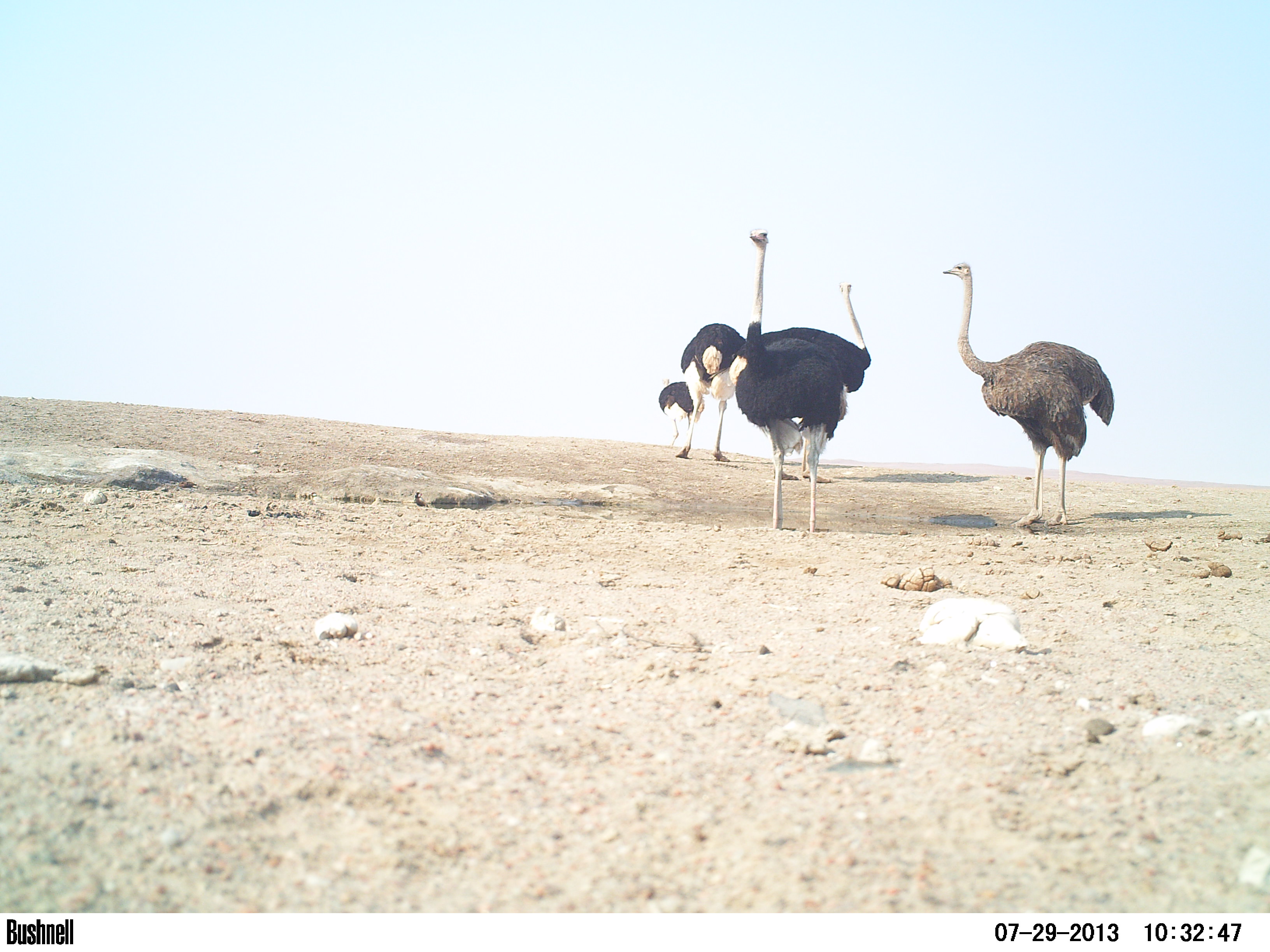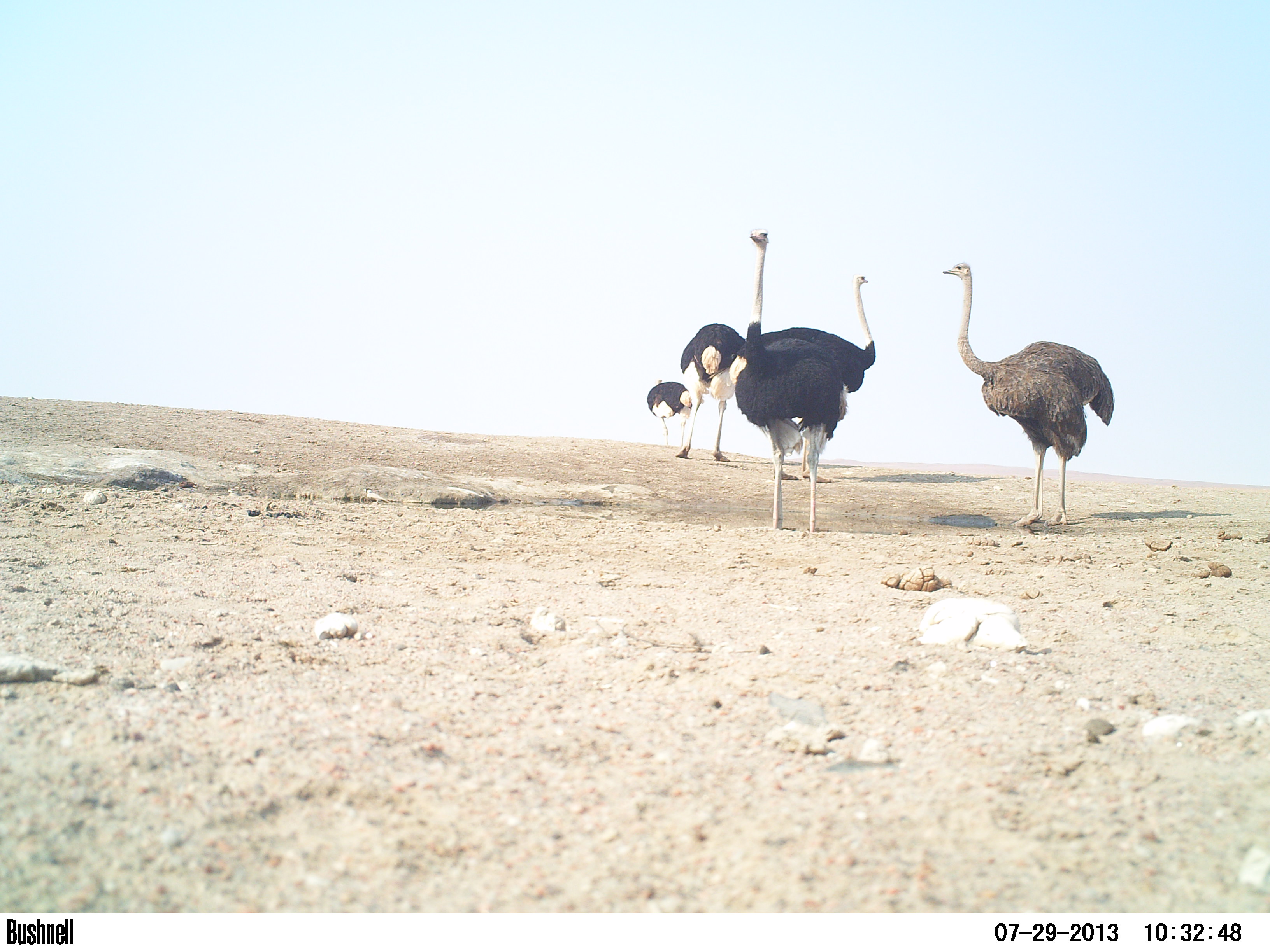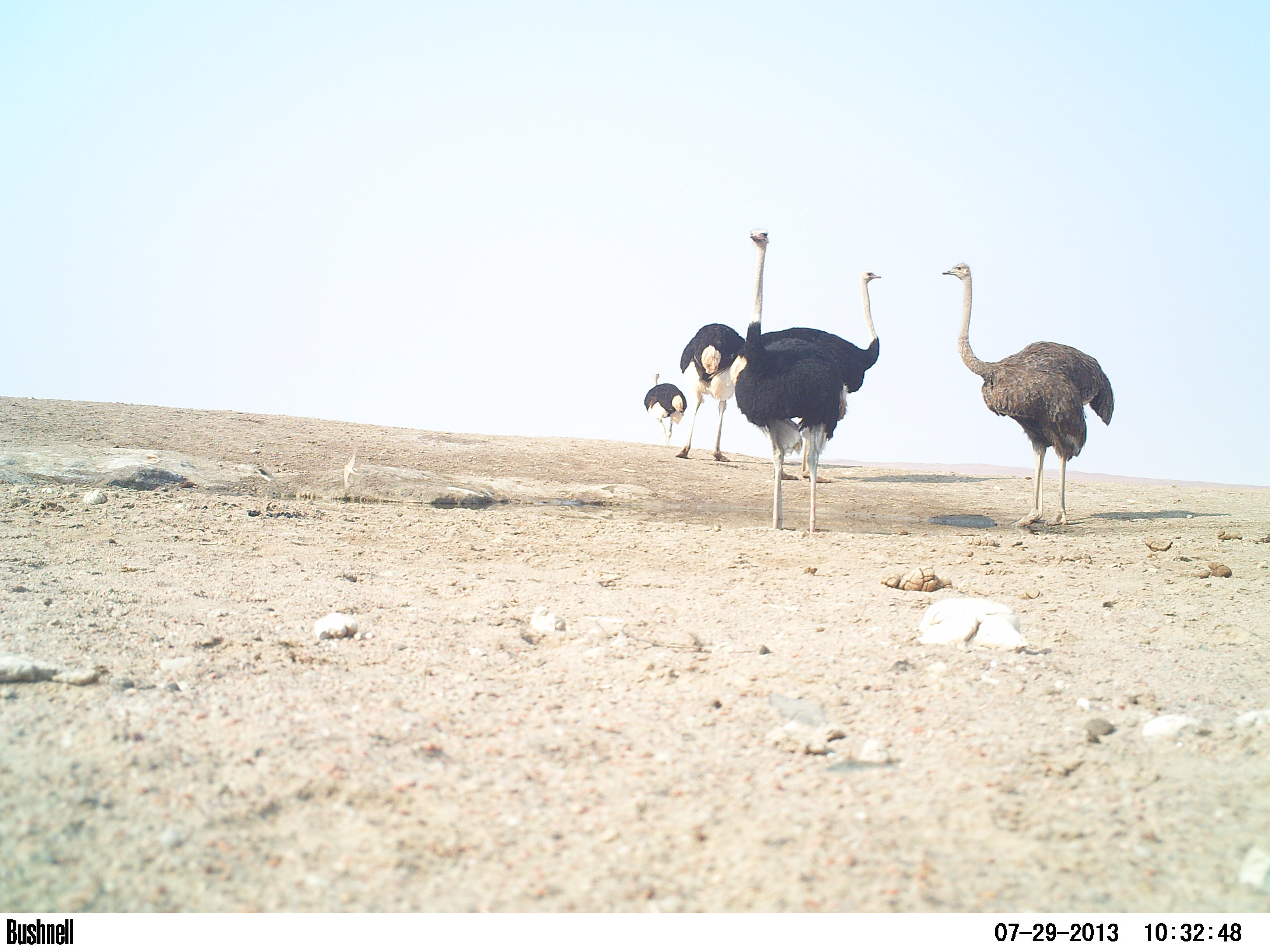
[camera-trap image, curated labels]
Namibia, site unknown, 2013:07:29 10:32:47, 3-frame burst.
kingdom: Animalia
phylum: Chordata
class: Aves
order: Struthioniformes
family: Struthionidae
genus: Struthio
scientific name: Struthio camelus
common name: common ostrich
Struthio camelus (common ostrich).